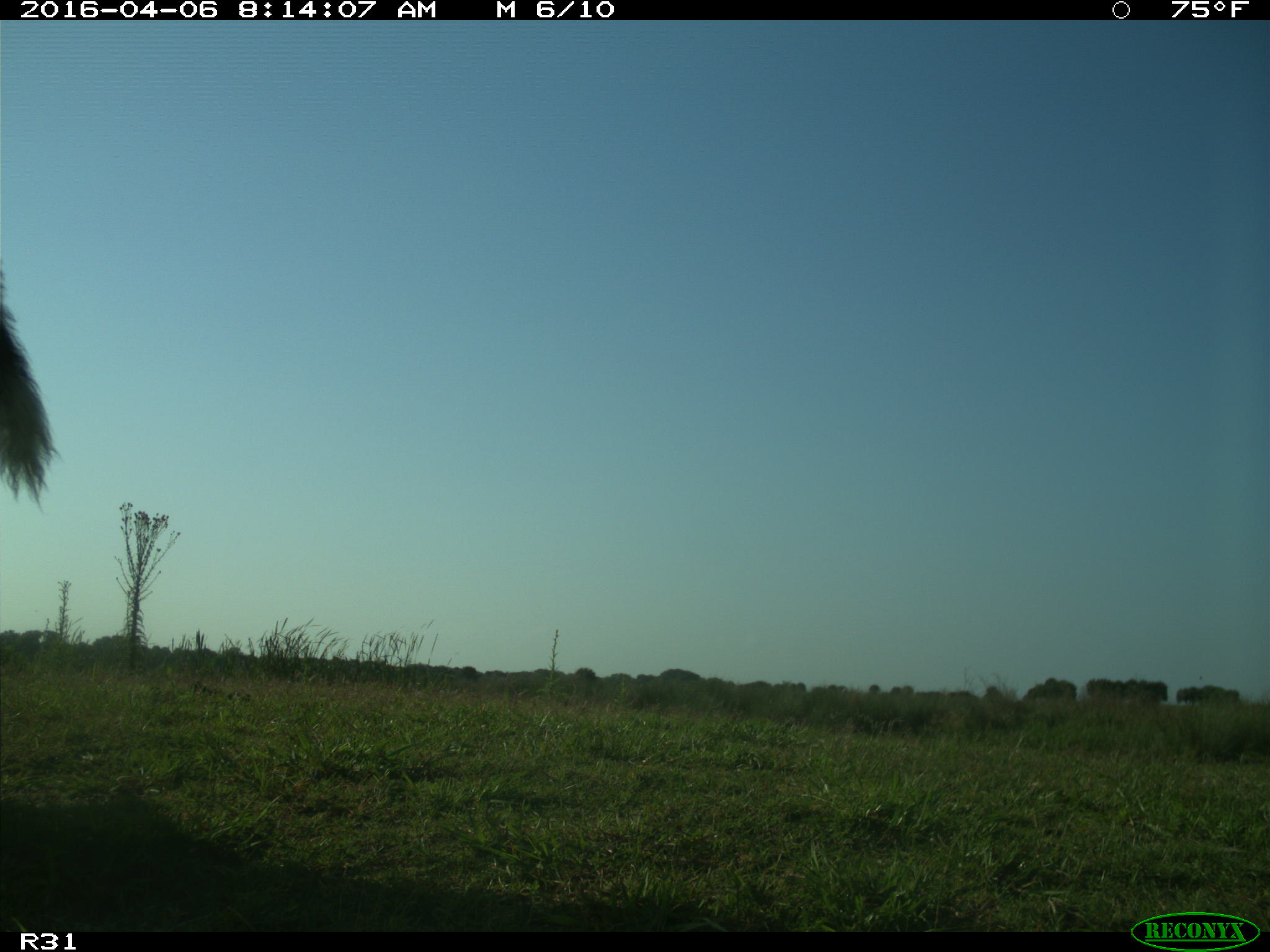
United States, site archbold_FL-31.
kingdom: Animalia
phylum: Chordata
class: Mammalia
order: Artiodactyla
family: Bovidae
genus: Bos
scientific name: Bos taurus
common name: domestic cow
Bos taurus (domestic cow).